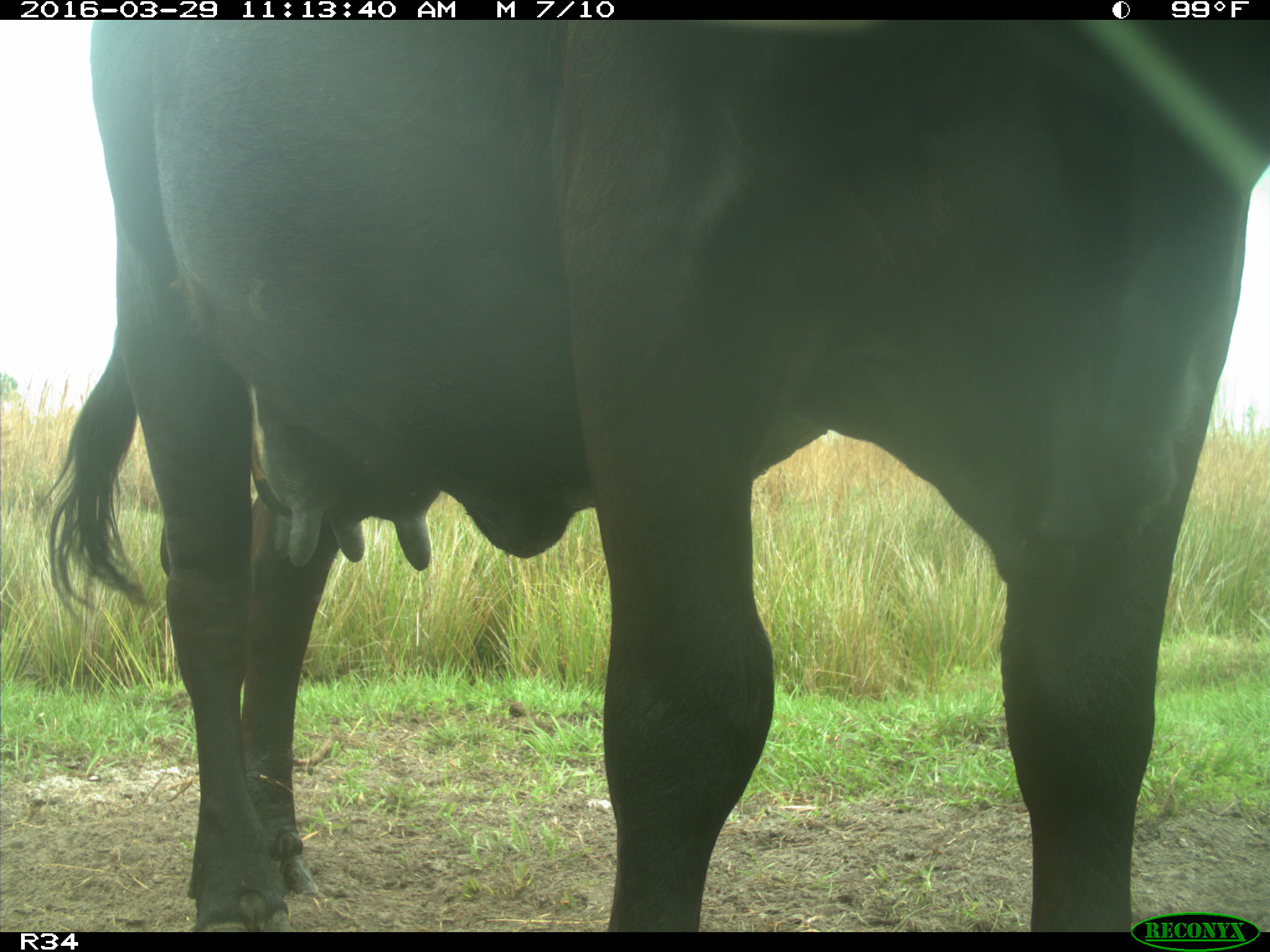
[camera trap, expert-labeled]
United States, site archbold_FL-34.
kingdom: Animalia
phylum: Chordata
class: Mammalia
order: Artiodactyla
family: Bovidae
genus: Bos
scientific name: Bos taurus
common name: domestic cow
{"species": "Bos taurus (domestic cow)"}